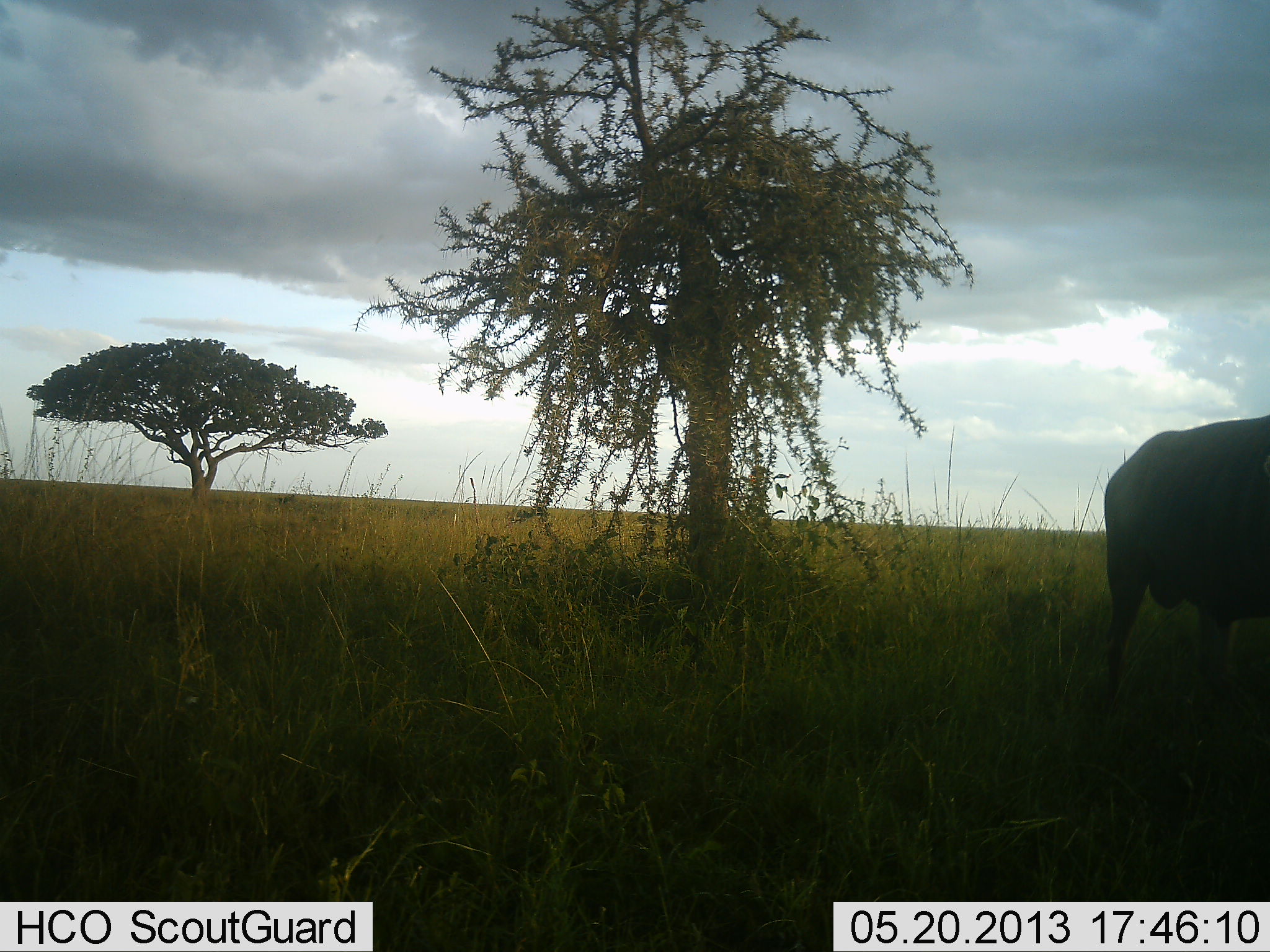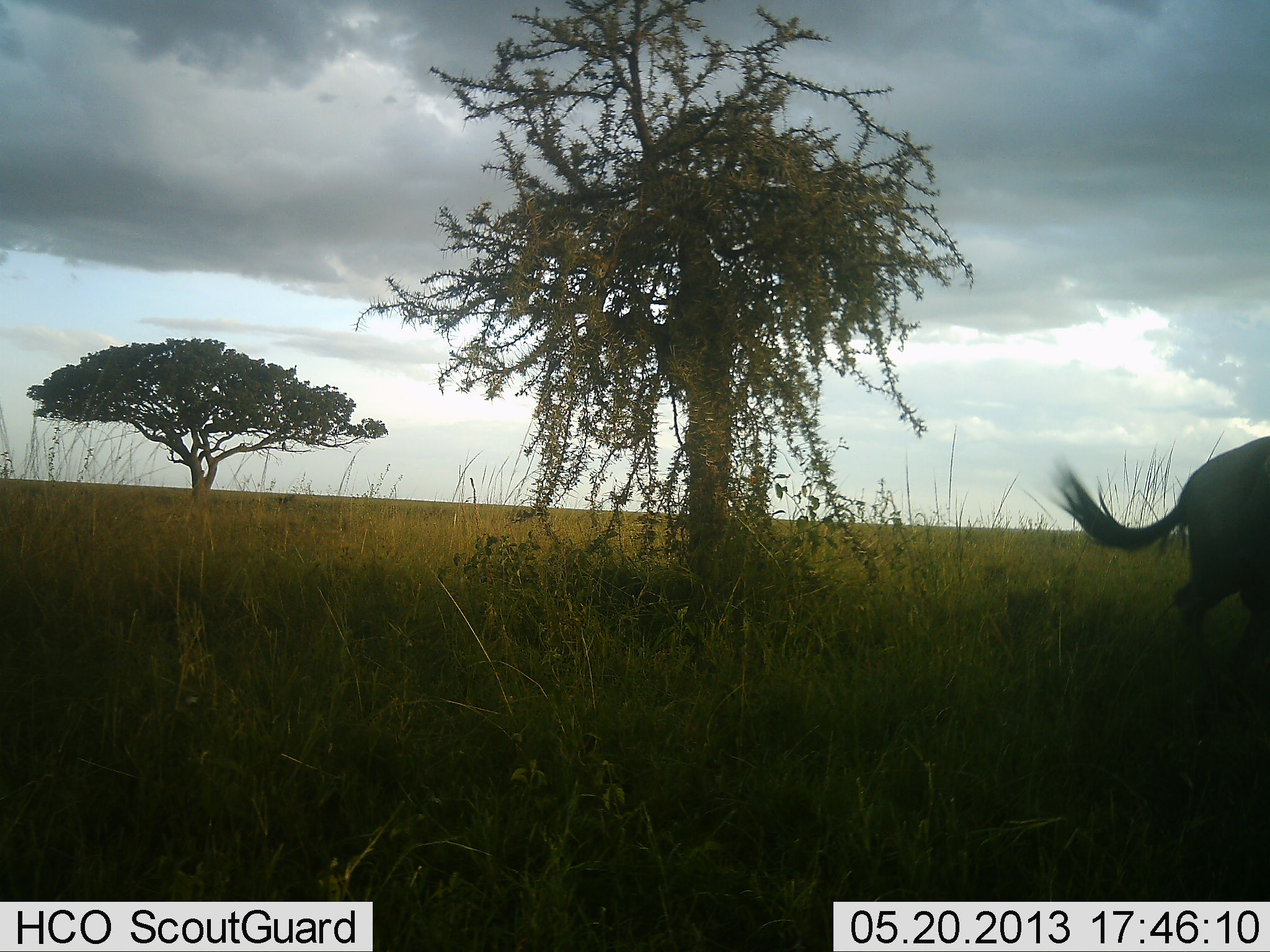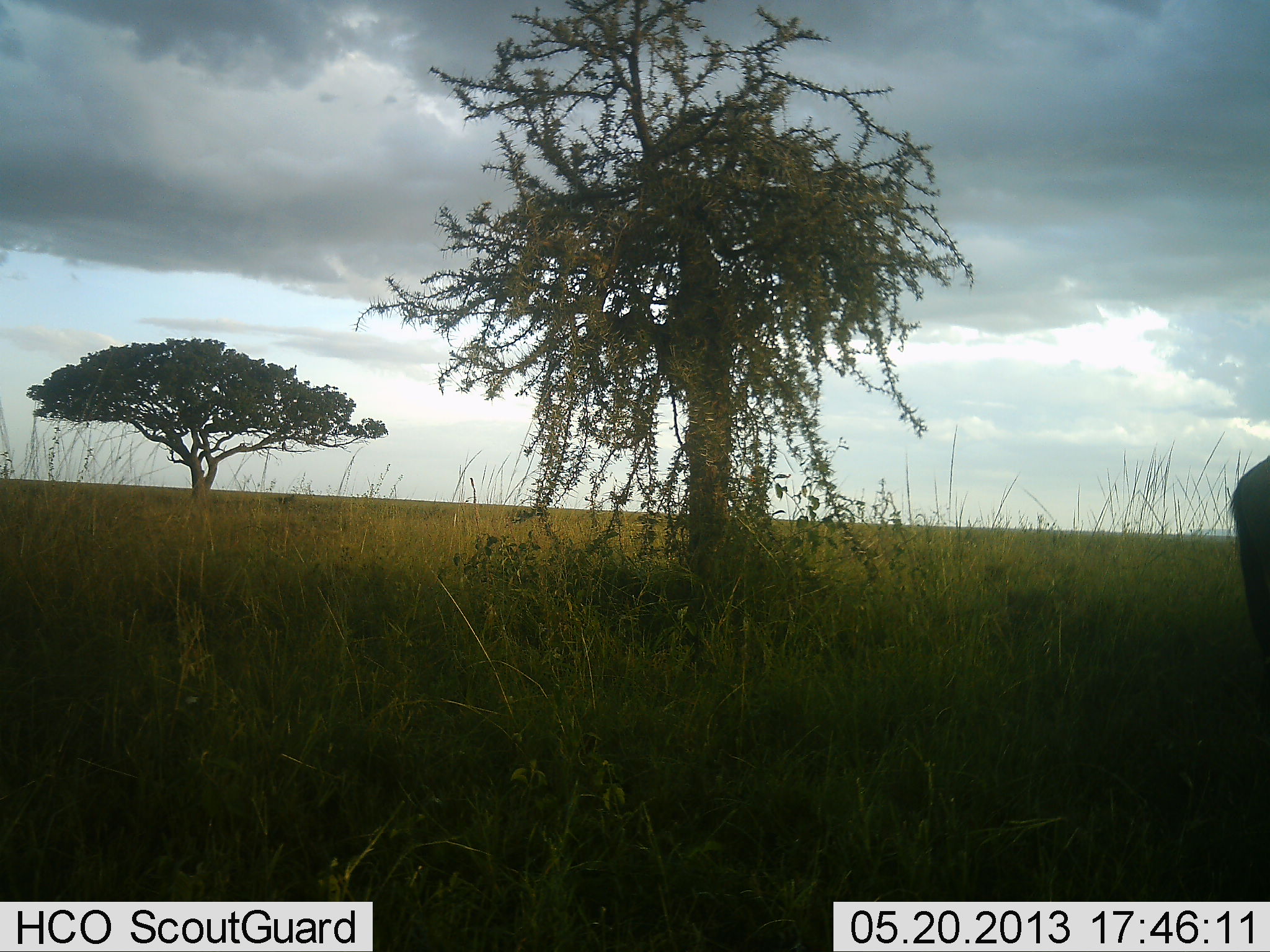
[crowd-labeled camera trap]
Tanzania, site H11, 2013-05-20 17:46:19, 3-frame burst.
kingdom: Animalia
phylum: Chordata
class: Mammalia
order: Artiodactyla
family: Bovidae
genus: Connochaetes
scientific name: Connochaetes taurinus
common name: blue wildebeest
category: wildebeest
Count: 1.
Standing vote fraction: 10%.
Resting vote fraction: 0%.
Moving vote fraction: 90%.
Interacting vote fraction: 0%.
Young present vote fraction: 0%.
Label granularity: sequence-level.